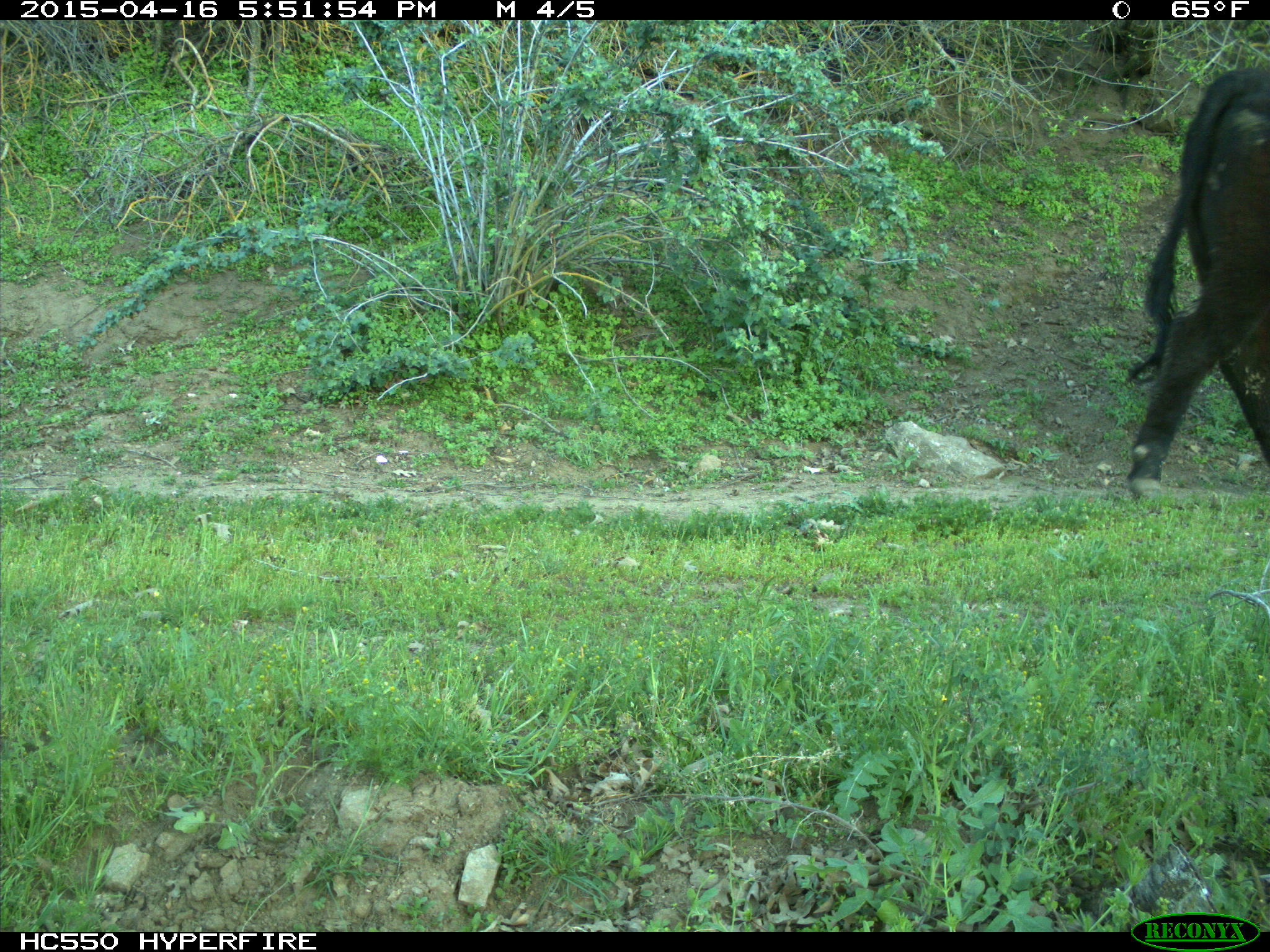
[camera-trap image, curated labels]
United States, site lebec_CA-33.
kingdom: Animalia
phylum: Chordata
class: Mammalia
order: Artiodactyla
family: Bovidae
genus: Bos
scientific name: Bos taurus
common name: domestic cow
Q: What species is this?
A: Bos taurus (domestic cow).